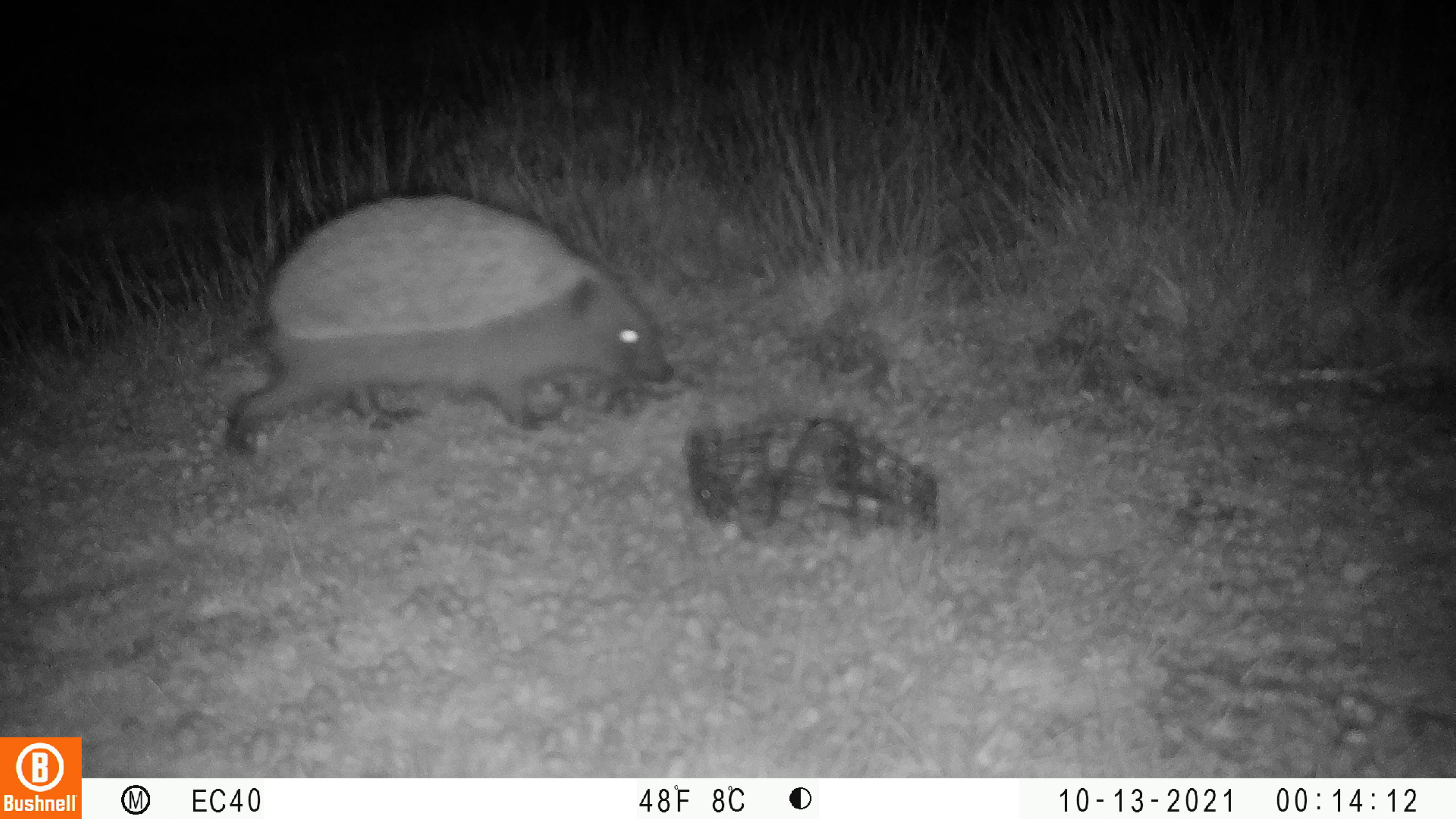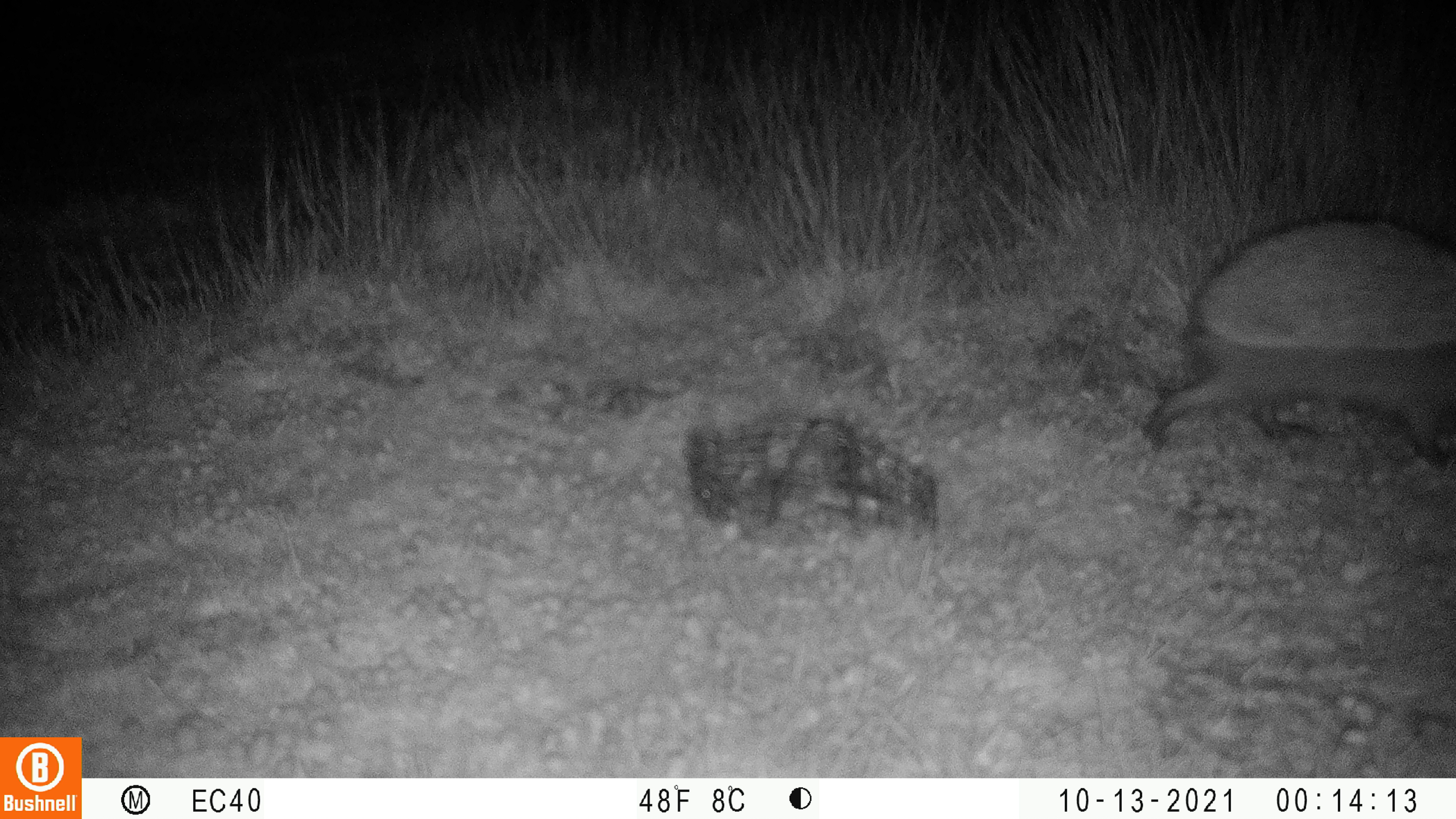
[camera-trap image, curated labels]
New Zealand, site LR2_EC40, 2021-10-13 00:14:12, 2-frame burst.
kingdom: Animalia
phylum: Chordata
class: Mammalia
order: Eulipotyphla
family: Erinaceidae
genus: Erinaceus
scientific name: Erinaceus europaeus europaeus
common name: european hedgehog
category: hedgehog